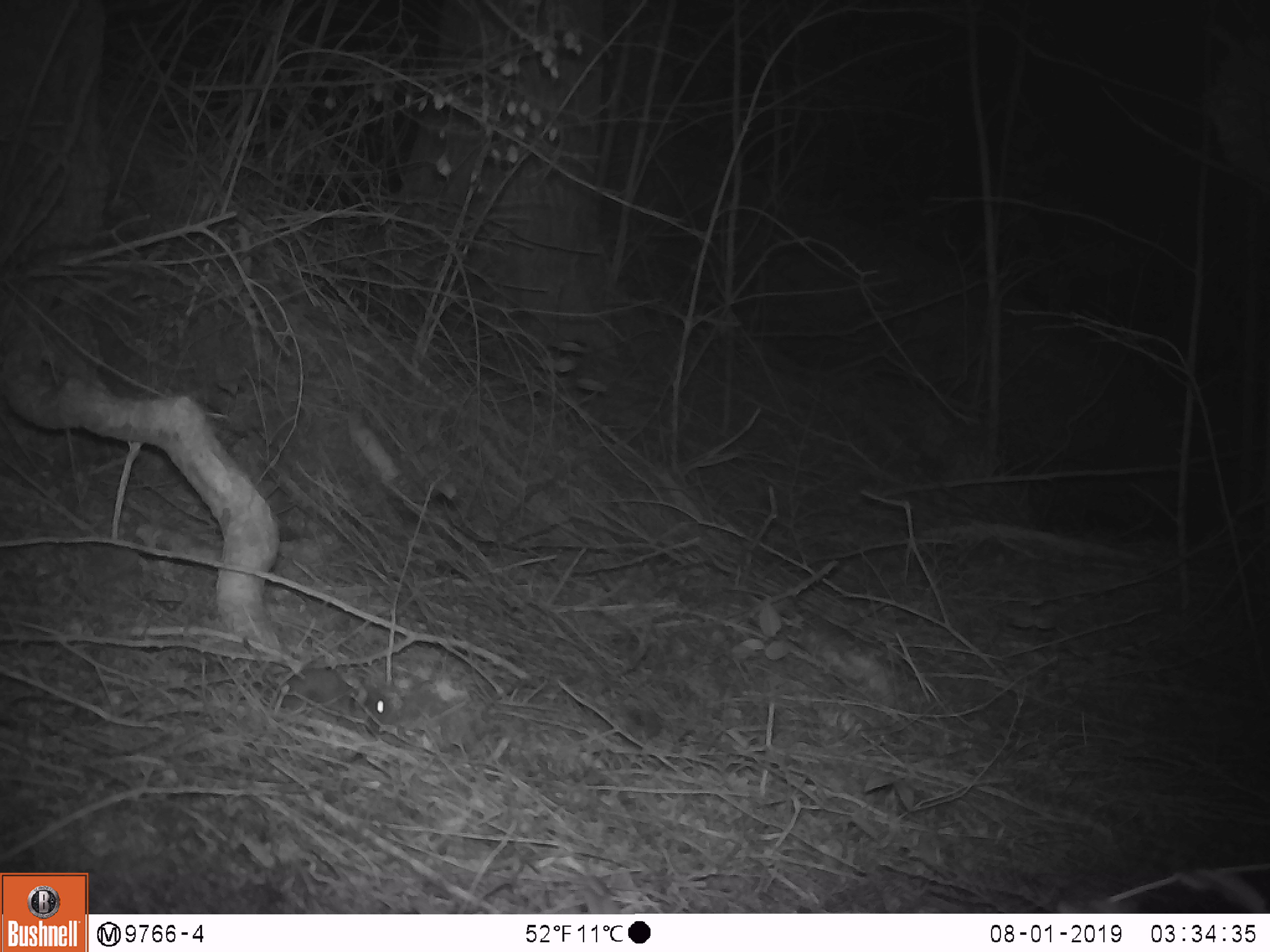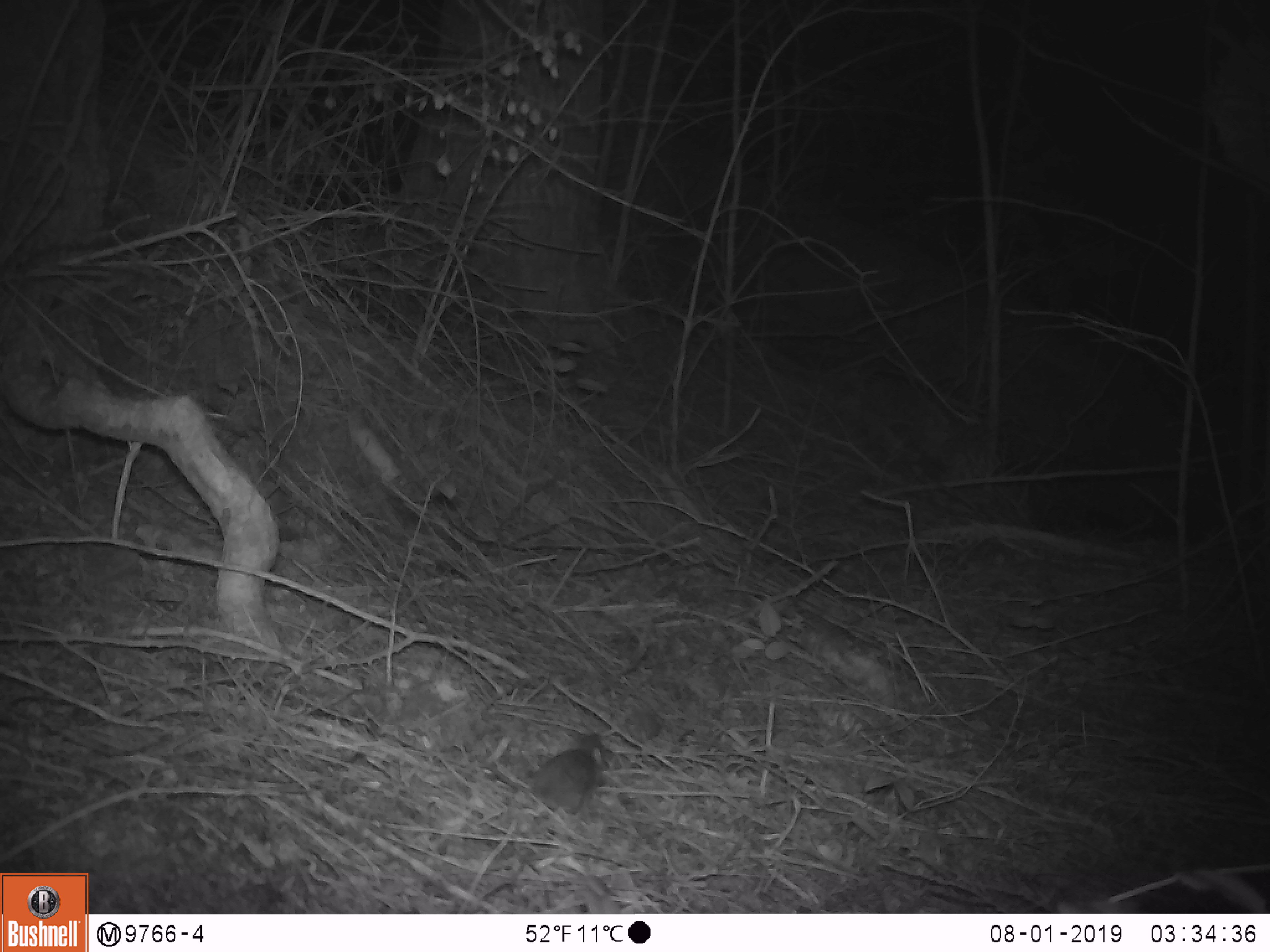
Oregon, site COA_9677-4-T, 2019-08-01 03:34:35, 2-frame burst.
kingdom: Animalia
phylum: Chordata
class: Mammalia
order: Rodentia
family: Cricetidae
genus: Neotoma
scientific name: Neotoma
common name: woodrats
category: neotoma species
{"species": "neotoma species (woodrats) (Neotoma)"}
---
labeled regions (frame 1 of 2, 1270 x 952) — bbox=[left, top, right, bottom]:
neotoma species: bbox=[263, 651, 409, 732]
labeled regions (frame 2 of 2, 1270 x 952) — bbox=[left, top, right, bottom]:
neotoma species: bbox=[499, 732, 617, 825]; bbox=[673, 797, 675, 803]